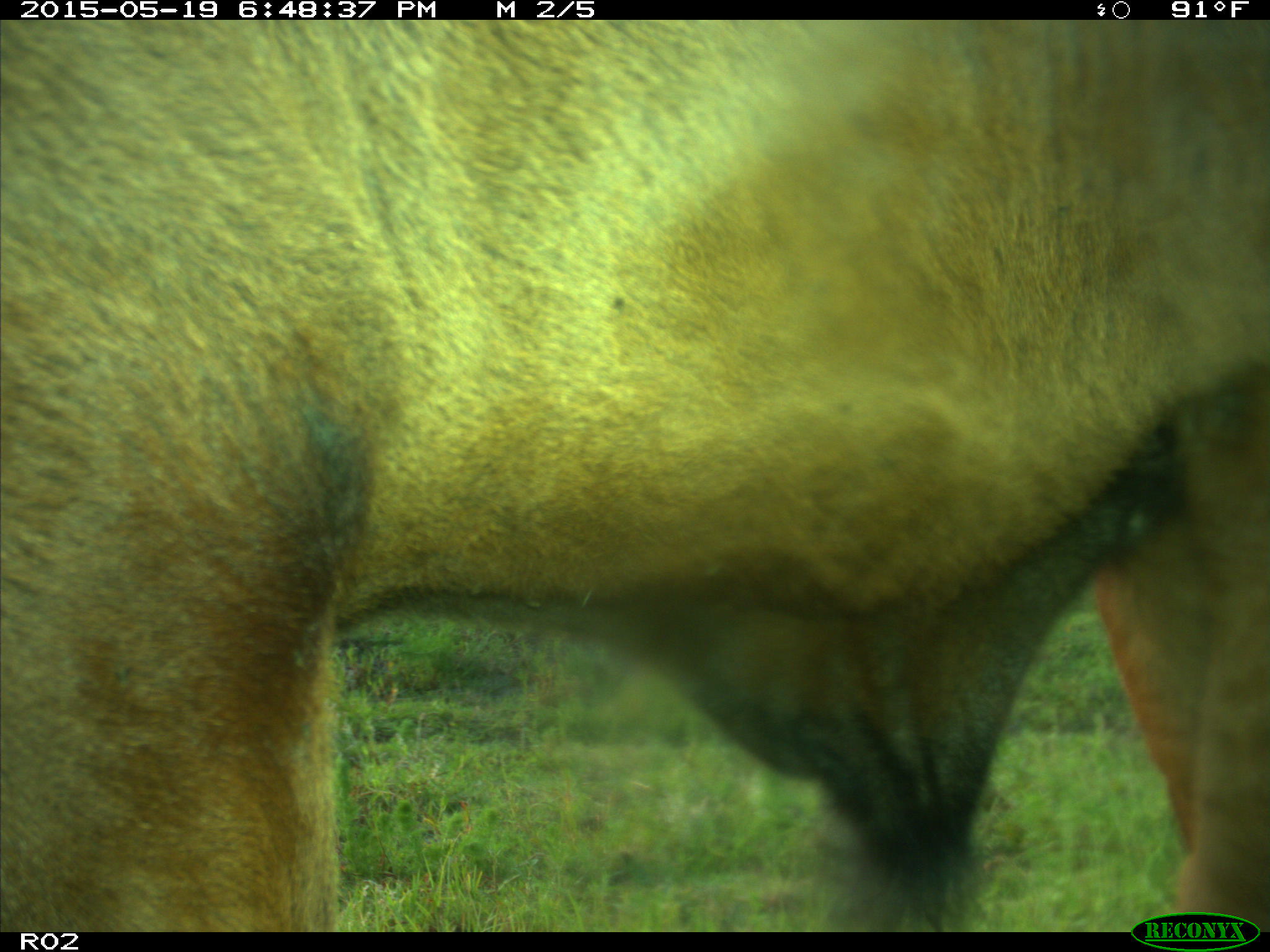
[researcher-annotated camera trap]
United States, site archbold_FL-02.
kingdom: Animalia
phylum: Chordata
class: Mammalia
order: Artiodactyla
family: Bovidae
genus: Bos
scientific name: Bos taurus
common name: domestic cow